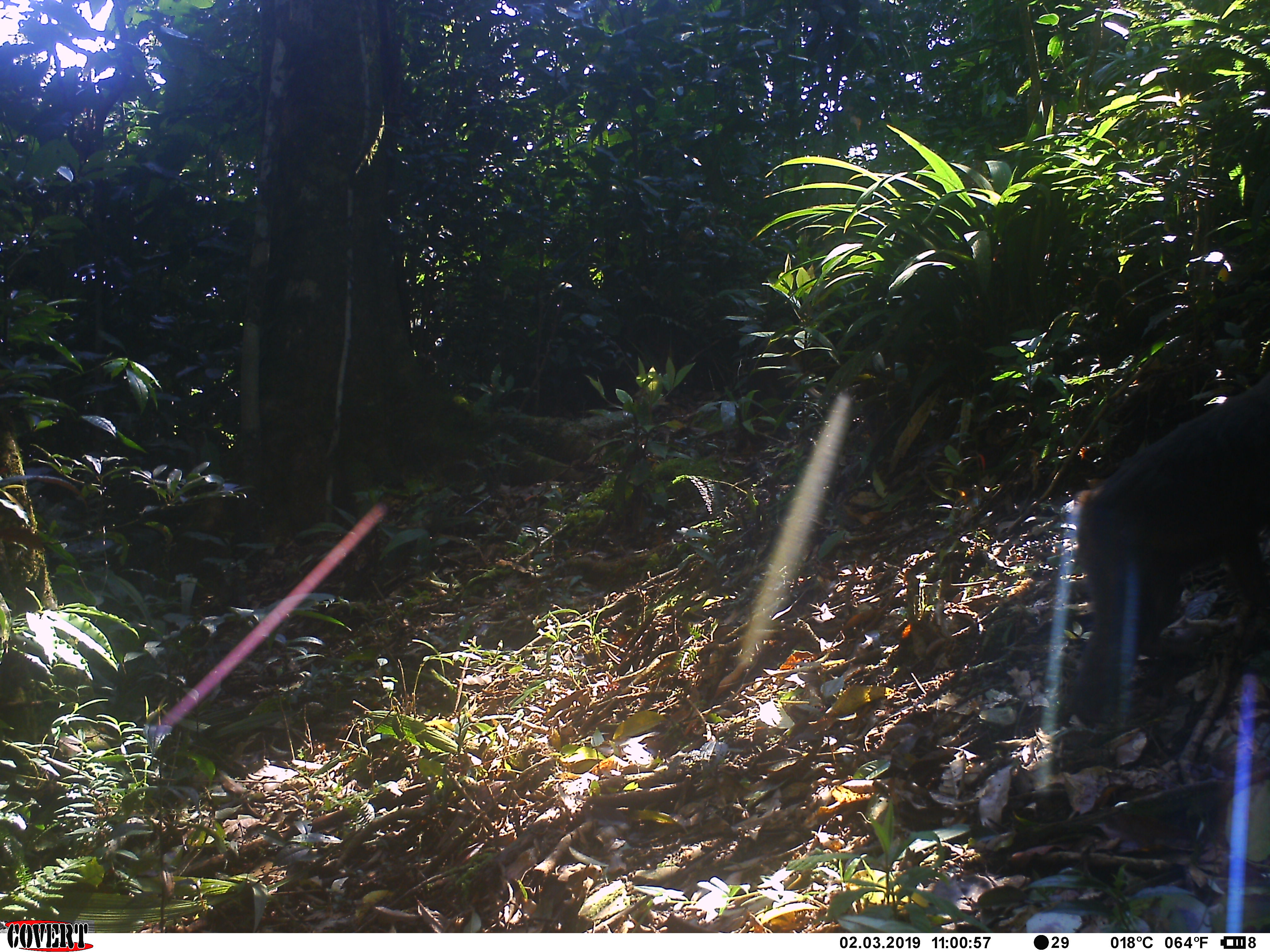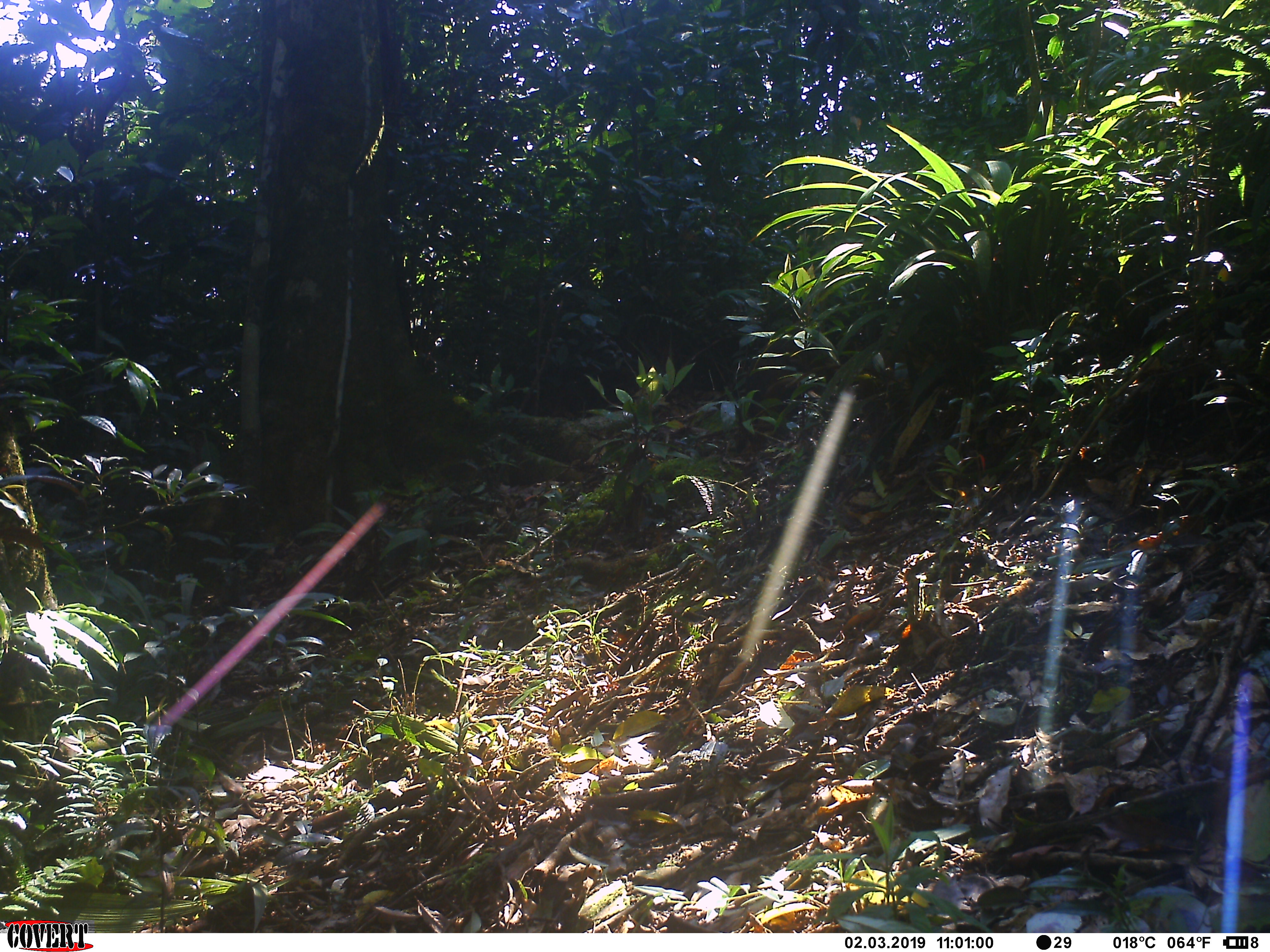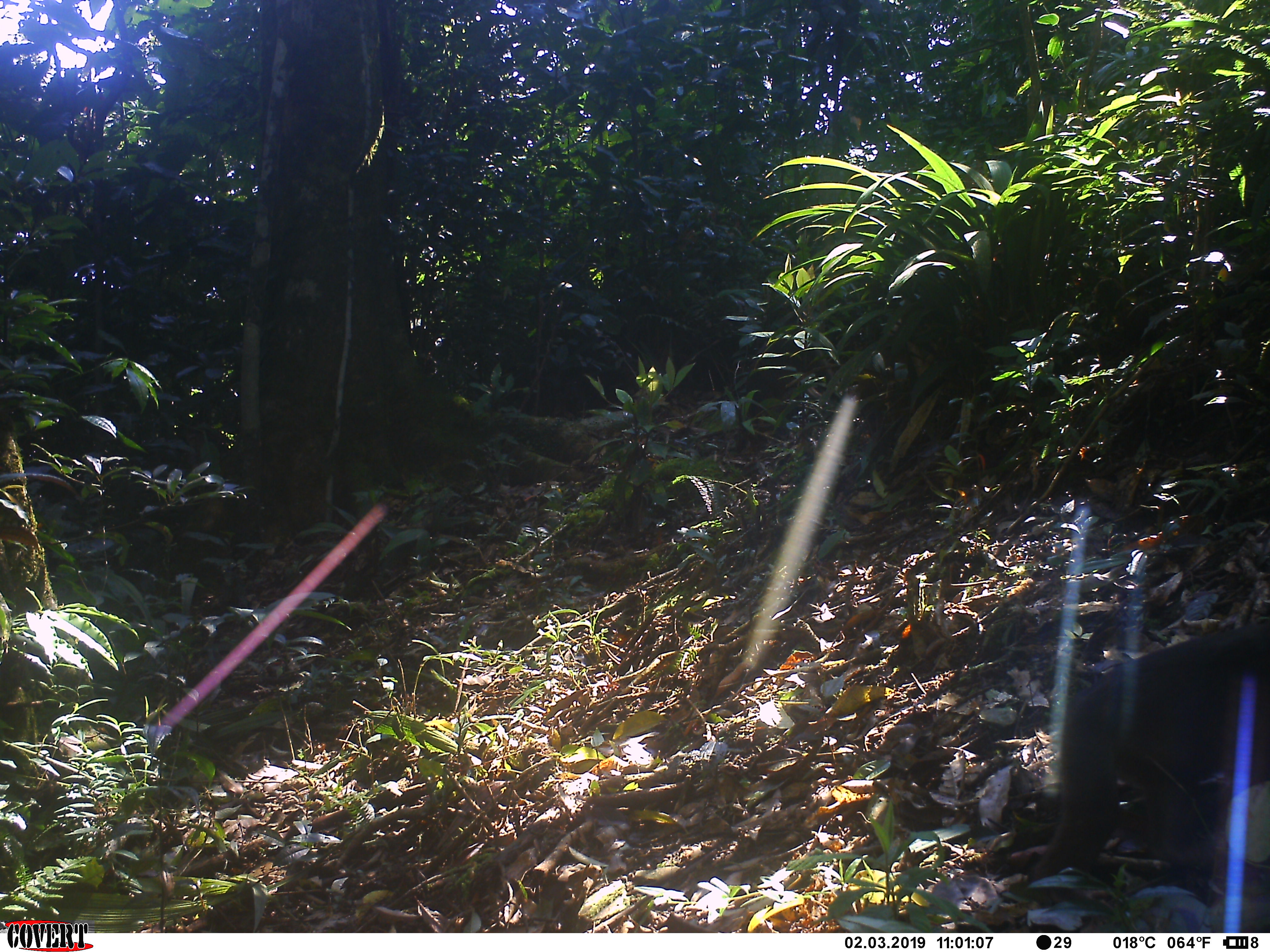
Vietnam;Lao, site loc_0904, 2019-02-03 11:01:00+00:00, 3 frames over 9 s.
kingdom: Animalia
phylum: Chordata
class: Mammalia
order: Primates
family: Cercopithecidae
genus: Macaca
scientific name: Macaca arctoides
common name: stump-tailed macaque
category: stump tailed macaque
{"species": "stump tailed macaque (stump-tailed macaque) (Macaca arctoides)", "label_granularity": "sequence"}